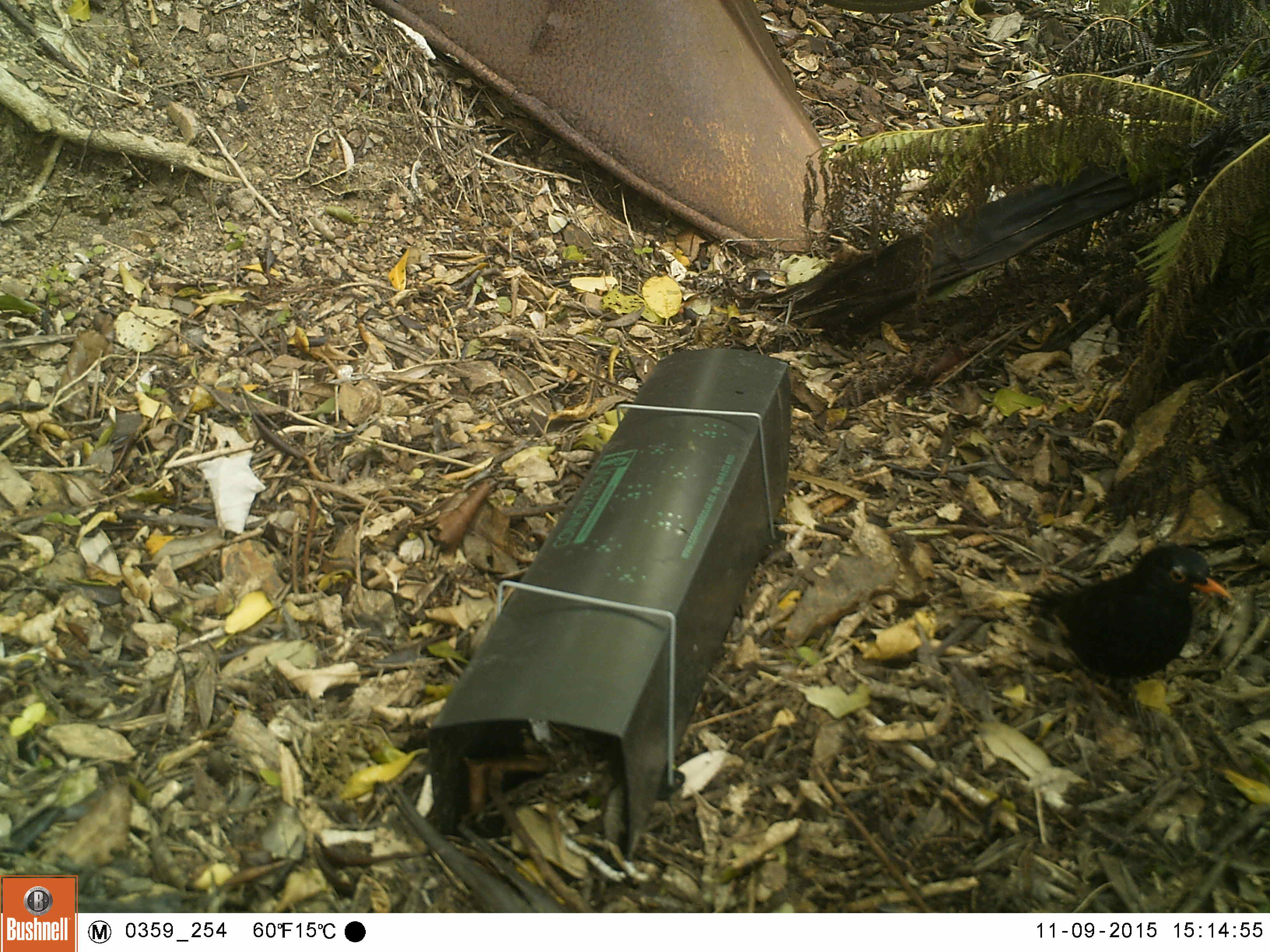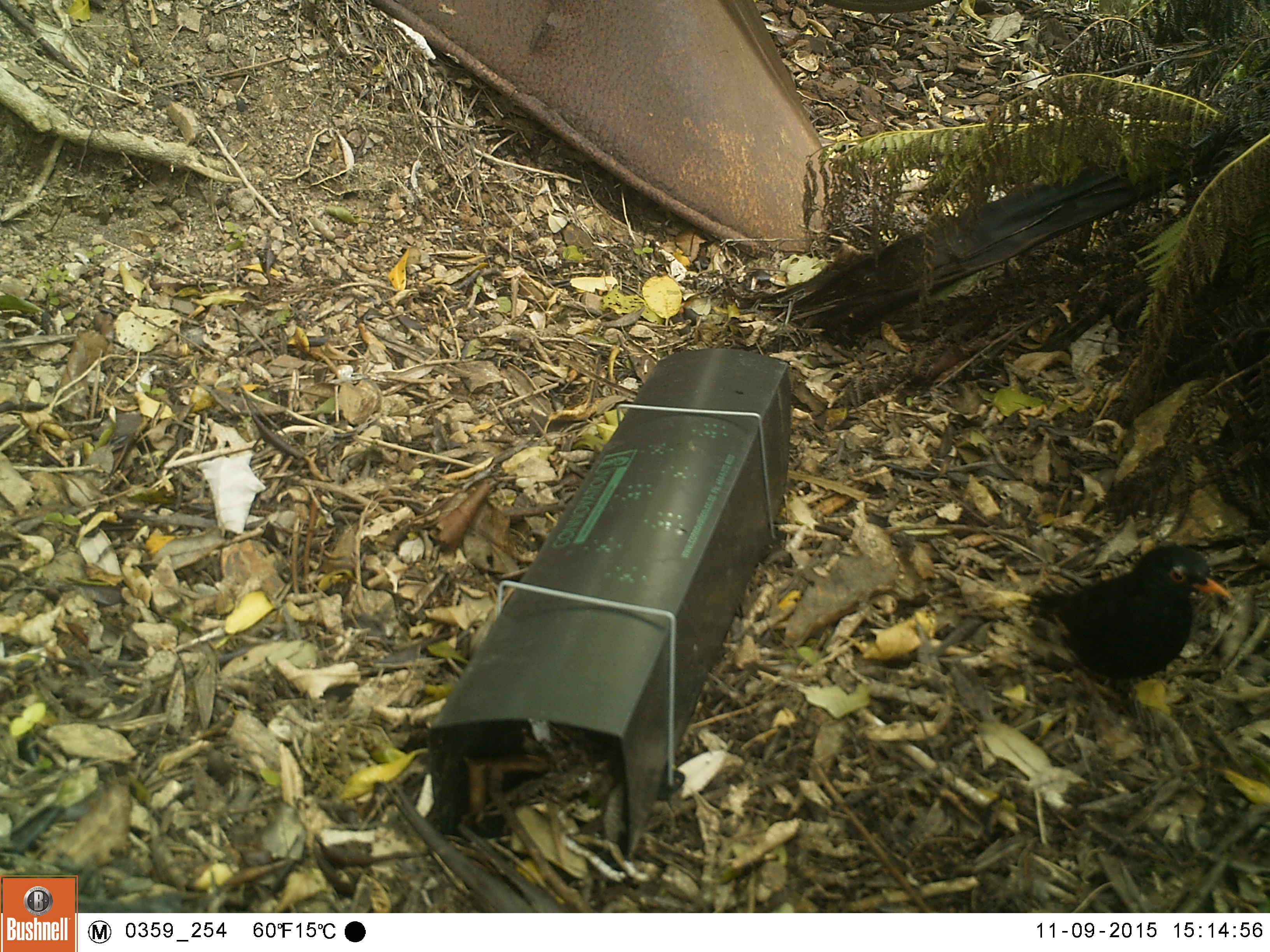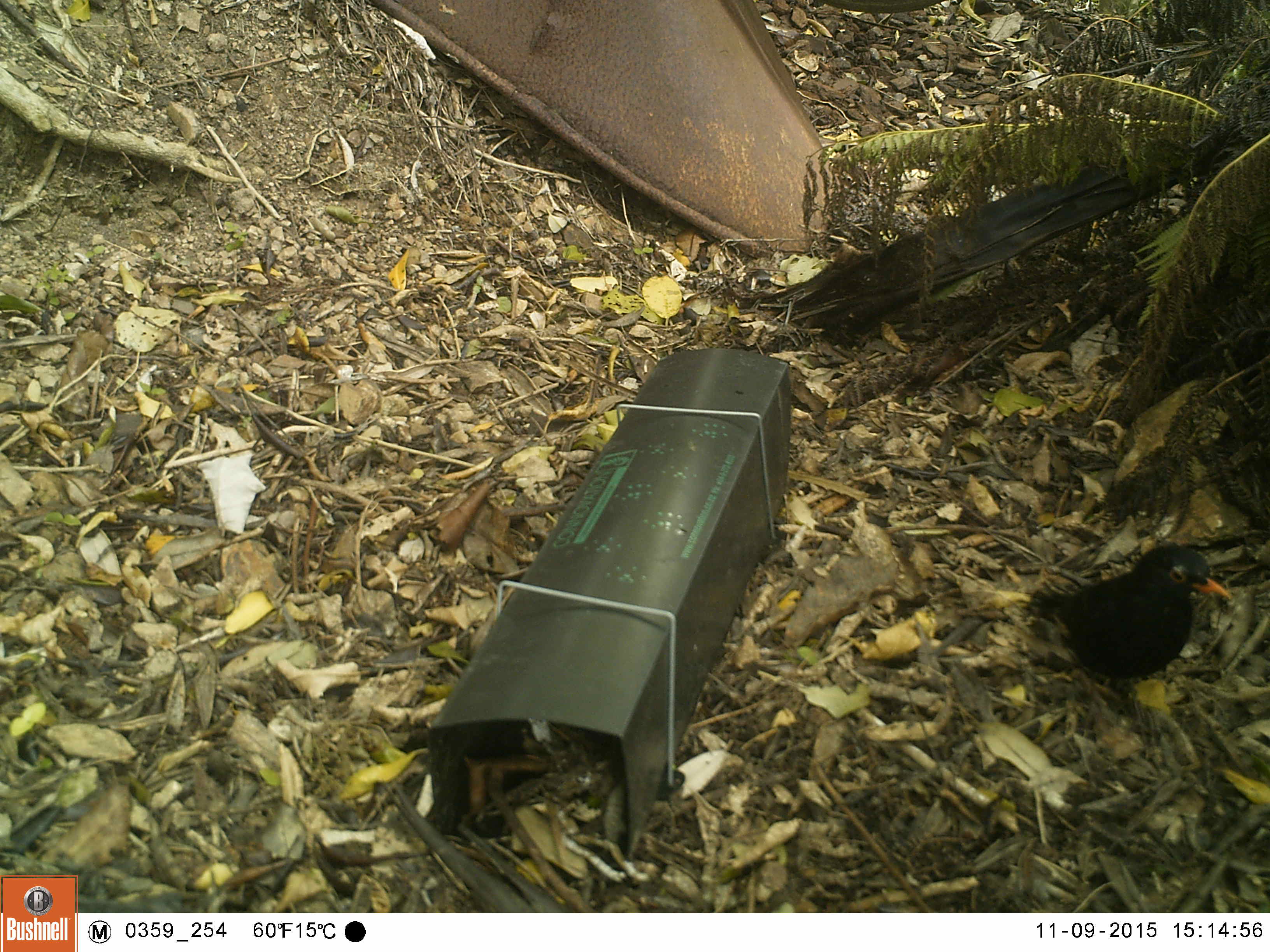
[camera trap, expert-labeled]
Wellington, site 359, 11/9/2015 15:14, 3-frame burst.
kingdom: Animalia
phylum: Chordata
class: Aves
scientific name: Aves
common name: bird